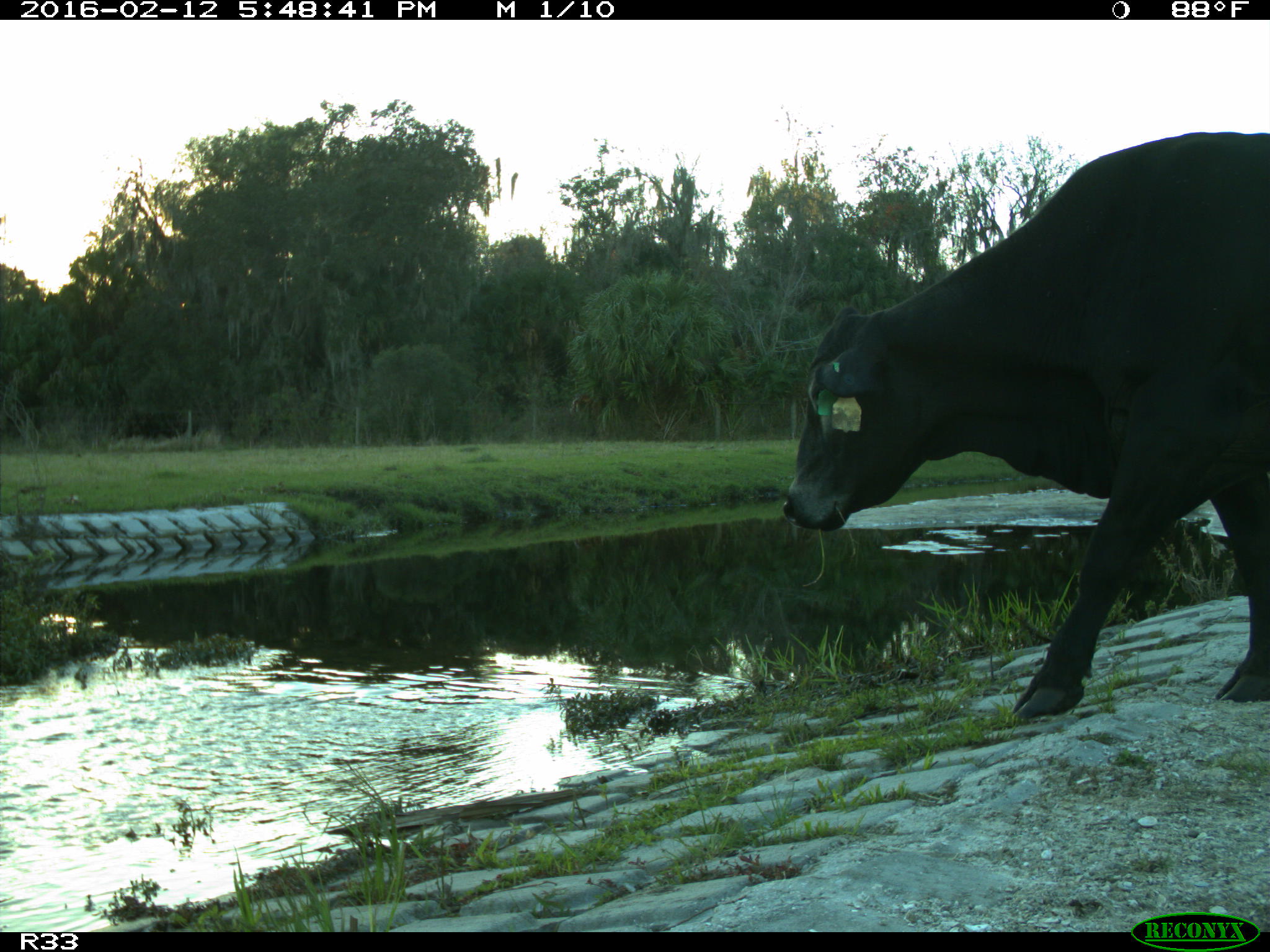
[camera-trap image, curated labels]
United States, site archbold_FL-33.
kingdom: Animalia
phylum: Chordata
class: Mammalia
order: Artiodactyla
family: Bovidae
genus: Bos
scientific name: Bos taurus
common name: domestic cow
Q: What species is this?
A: Bos taurus (domestic cow).